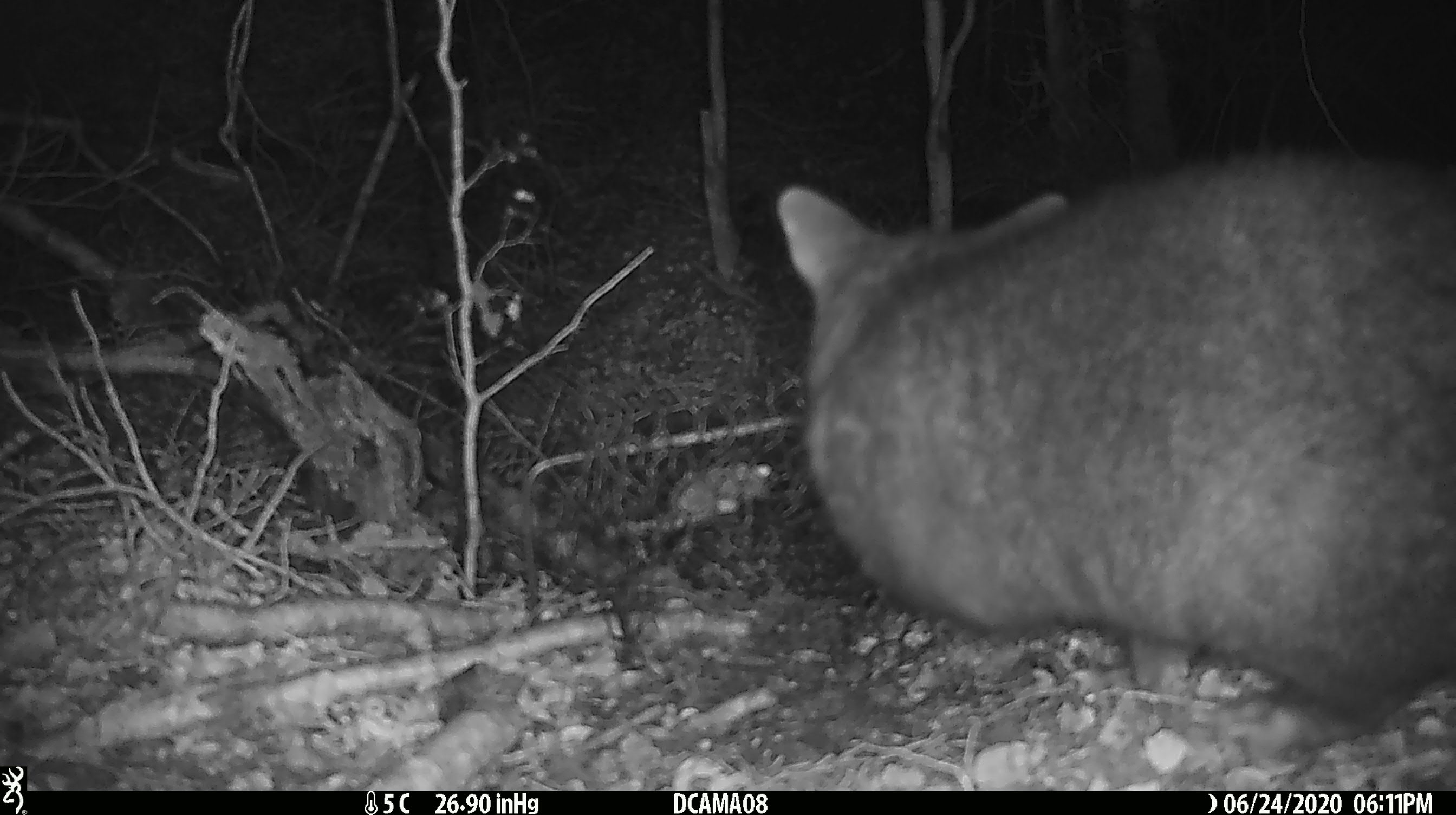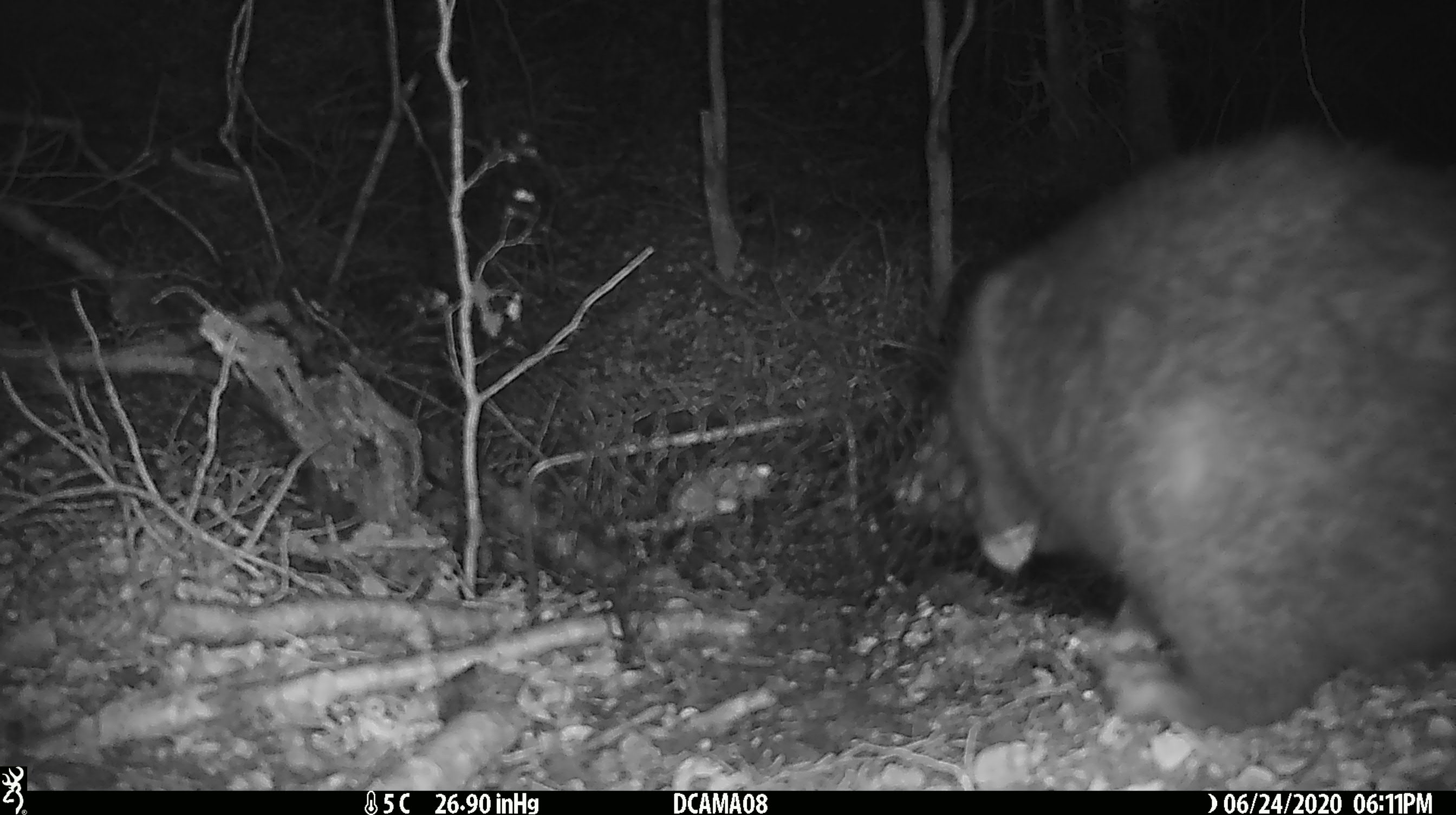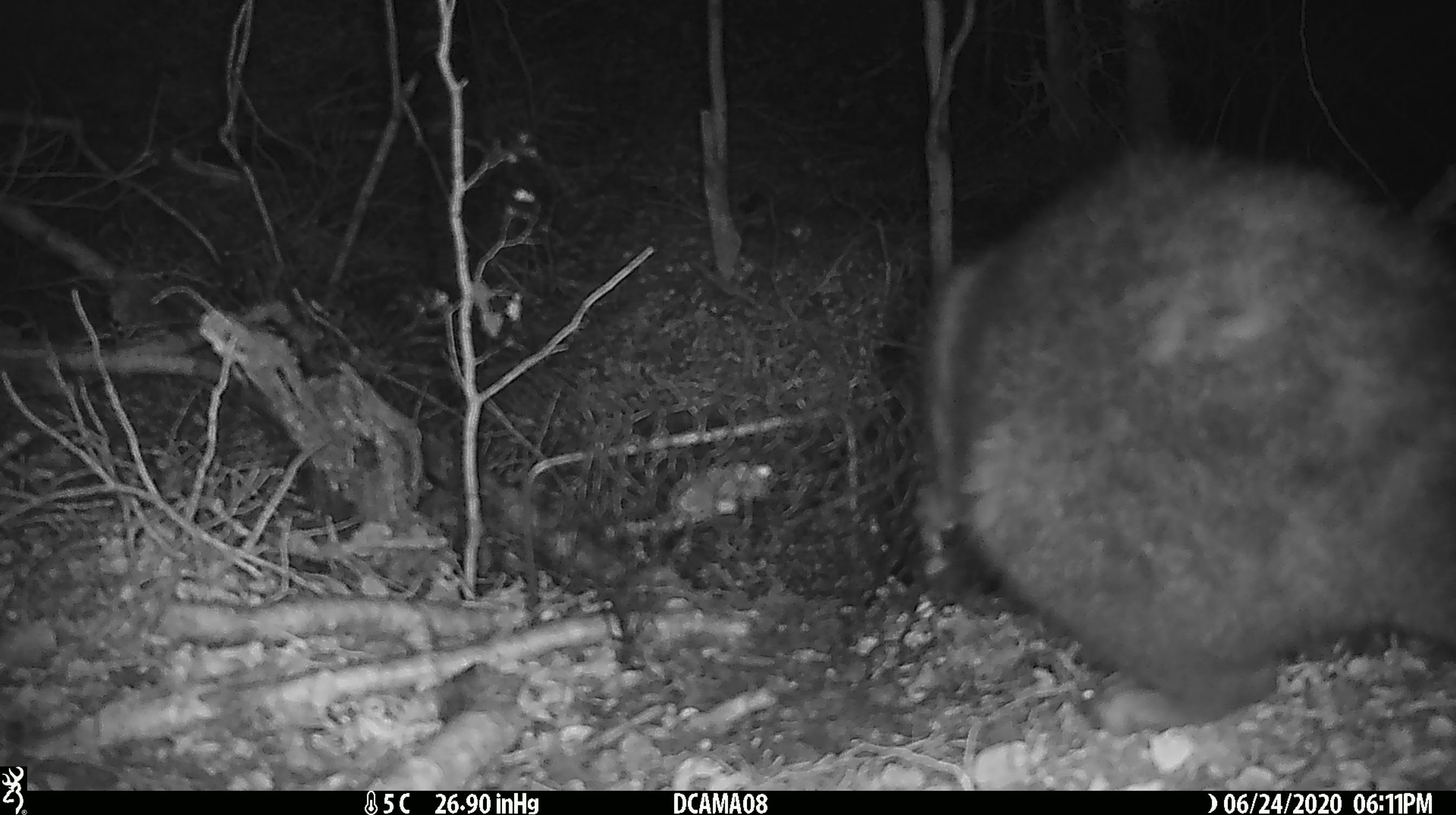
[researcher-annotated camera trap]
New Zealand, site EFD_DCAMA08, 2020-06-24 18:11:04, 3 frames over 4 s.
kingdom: Animalia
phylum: Chordata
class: Mammalia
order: Diprotodontia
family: Phalangeridae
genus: Trichosurus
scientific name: Trichosurus vulpecula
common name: common brushtail possum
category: possum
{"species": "possum (common brushtail possum) (Trichosurus vulpecula)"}